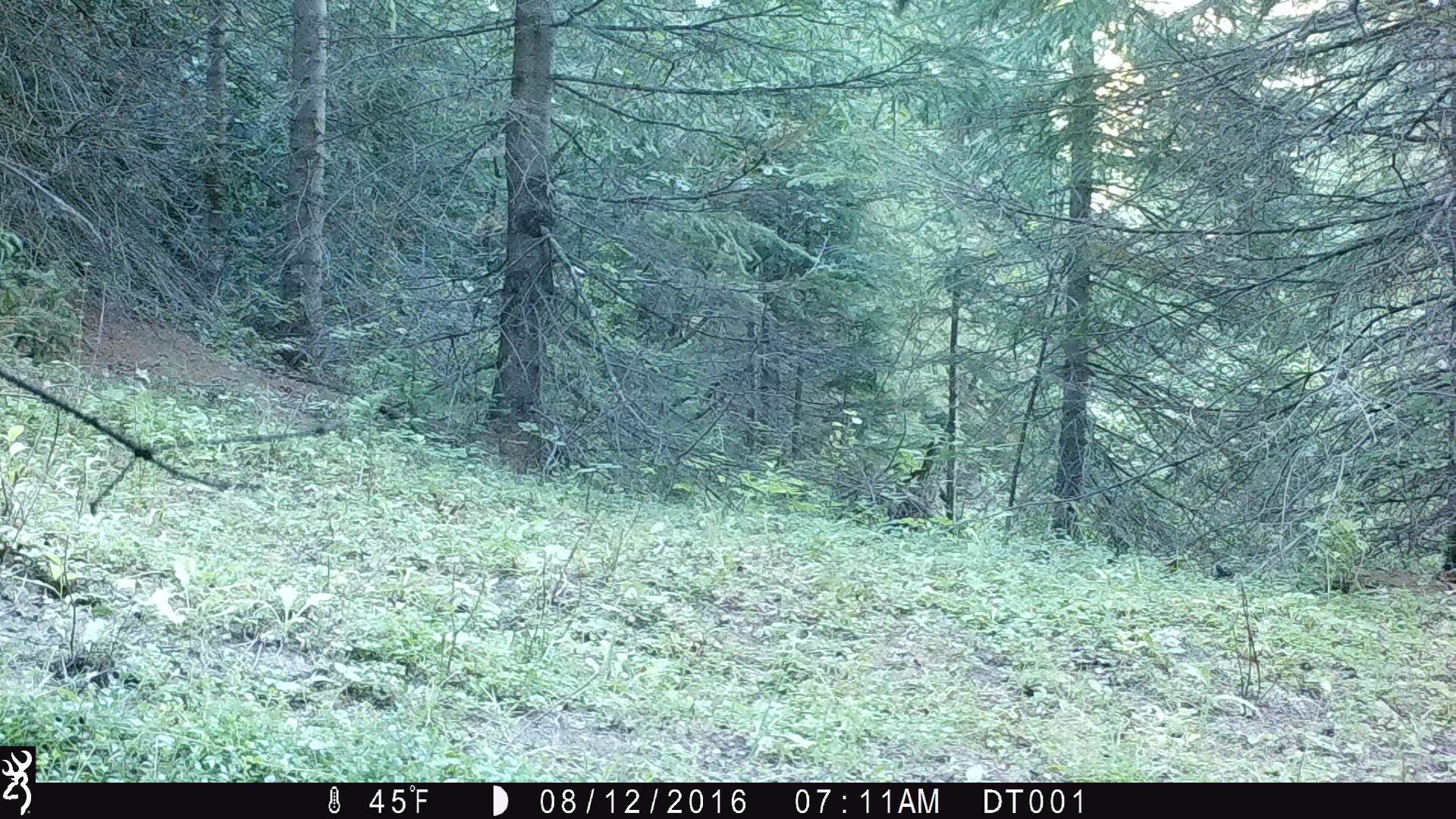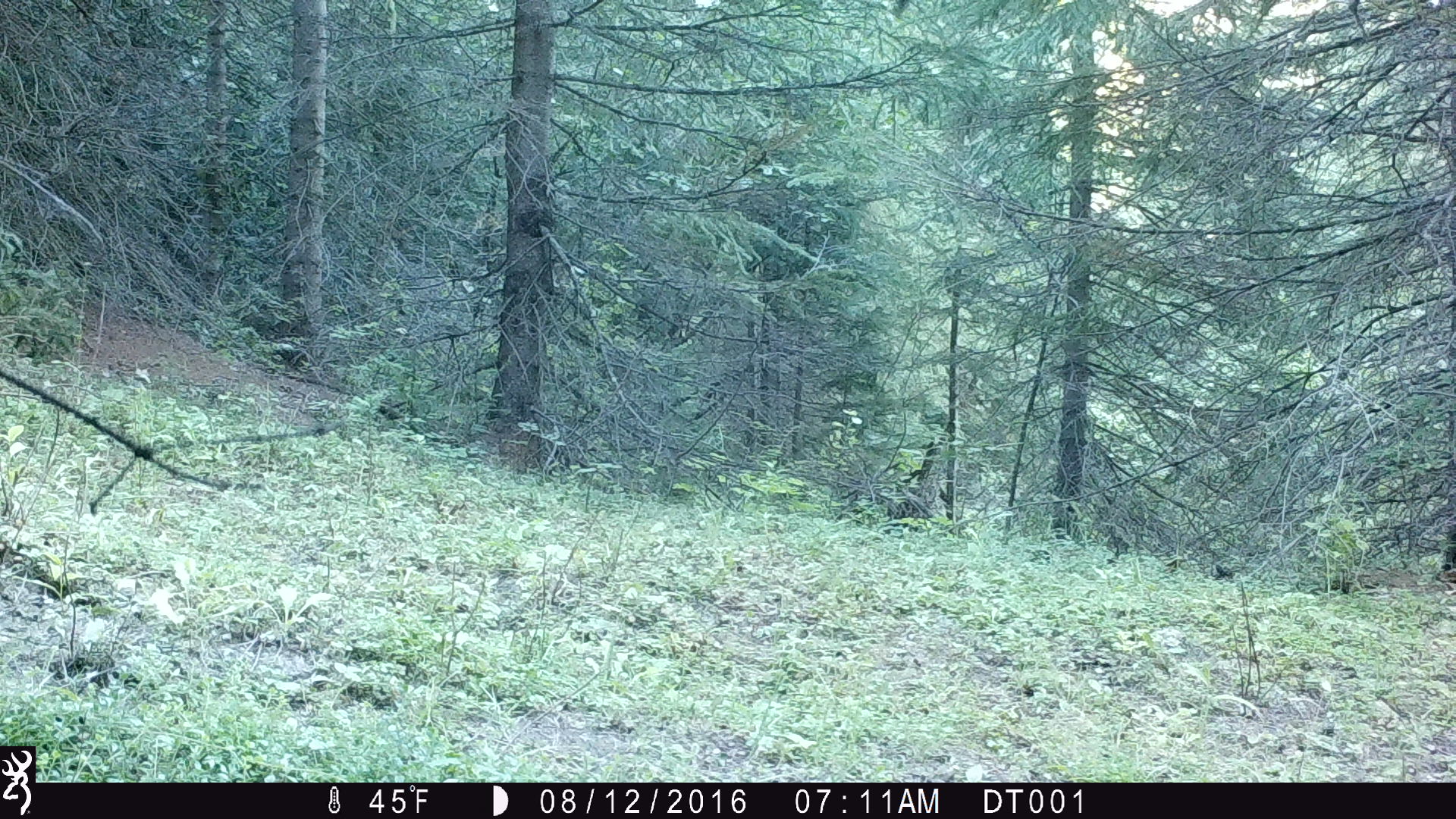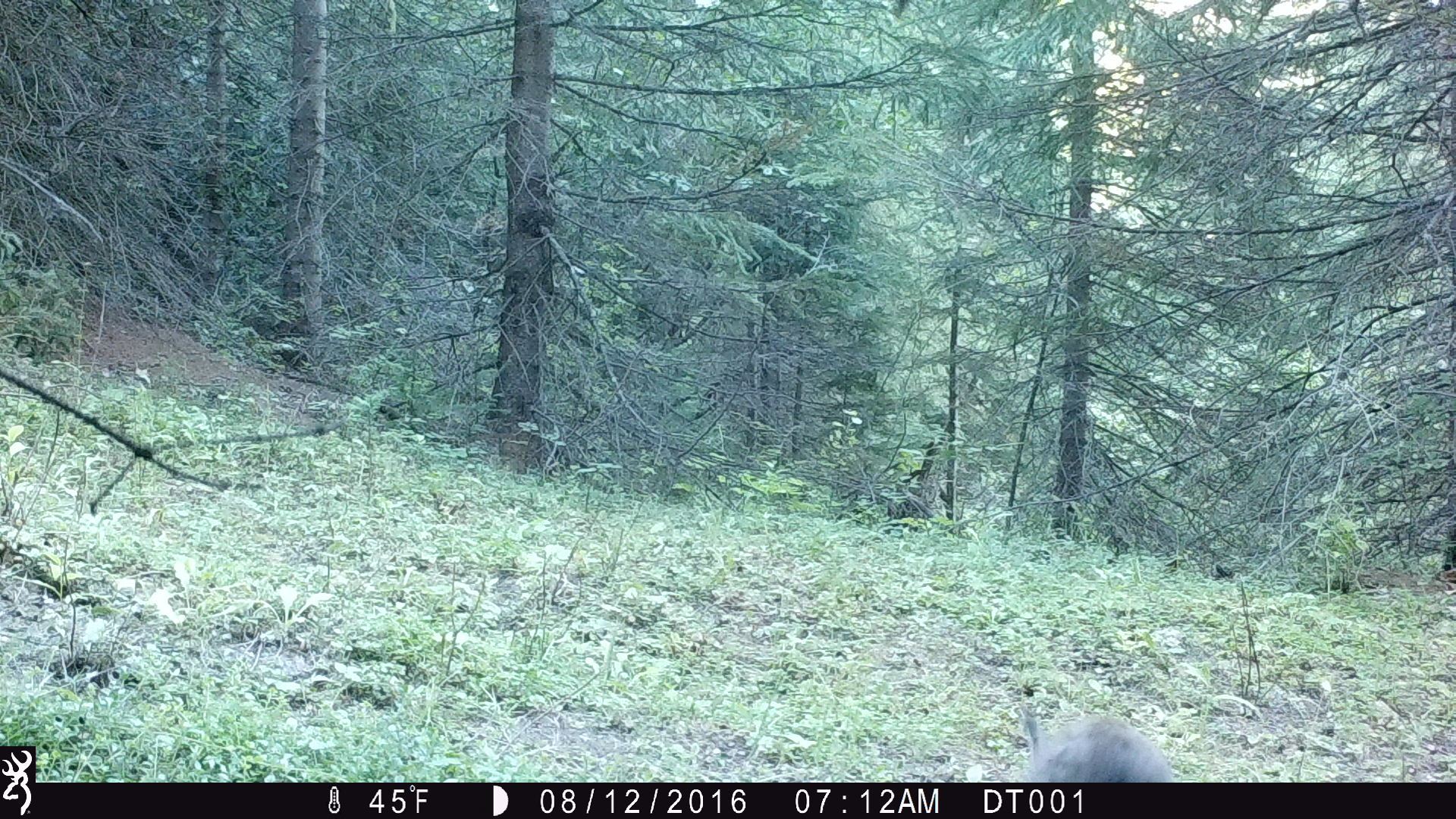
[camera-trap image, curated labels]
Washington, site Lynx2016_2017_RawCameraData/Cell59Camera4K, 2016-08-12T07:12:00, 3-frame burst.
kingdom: Animalia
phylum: Chordata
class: Mammalia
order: Lagomorpha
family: Leporidae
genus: Lepus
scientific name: Lepus americanus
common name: snowshoe hare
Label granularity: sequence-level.